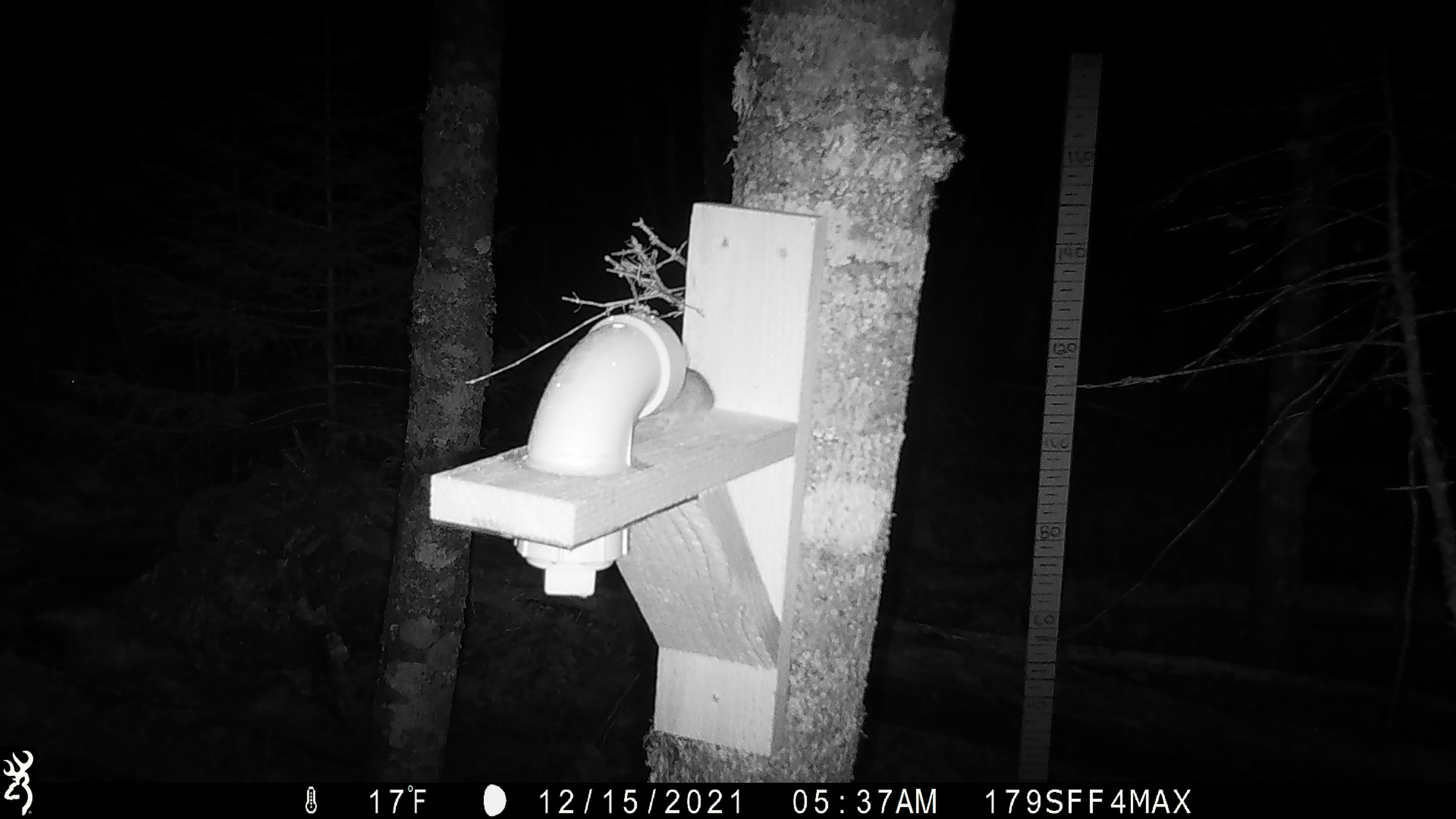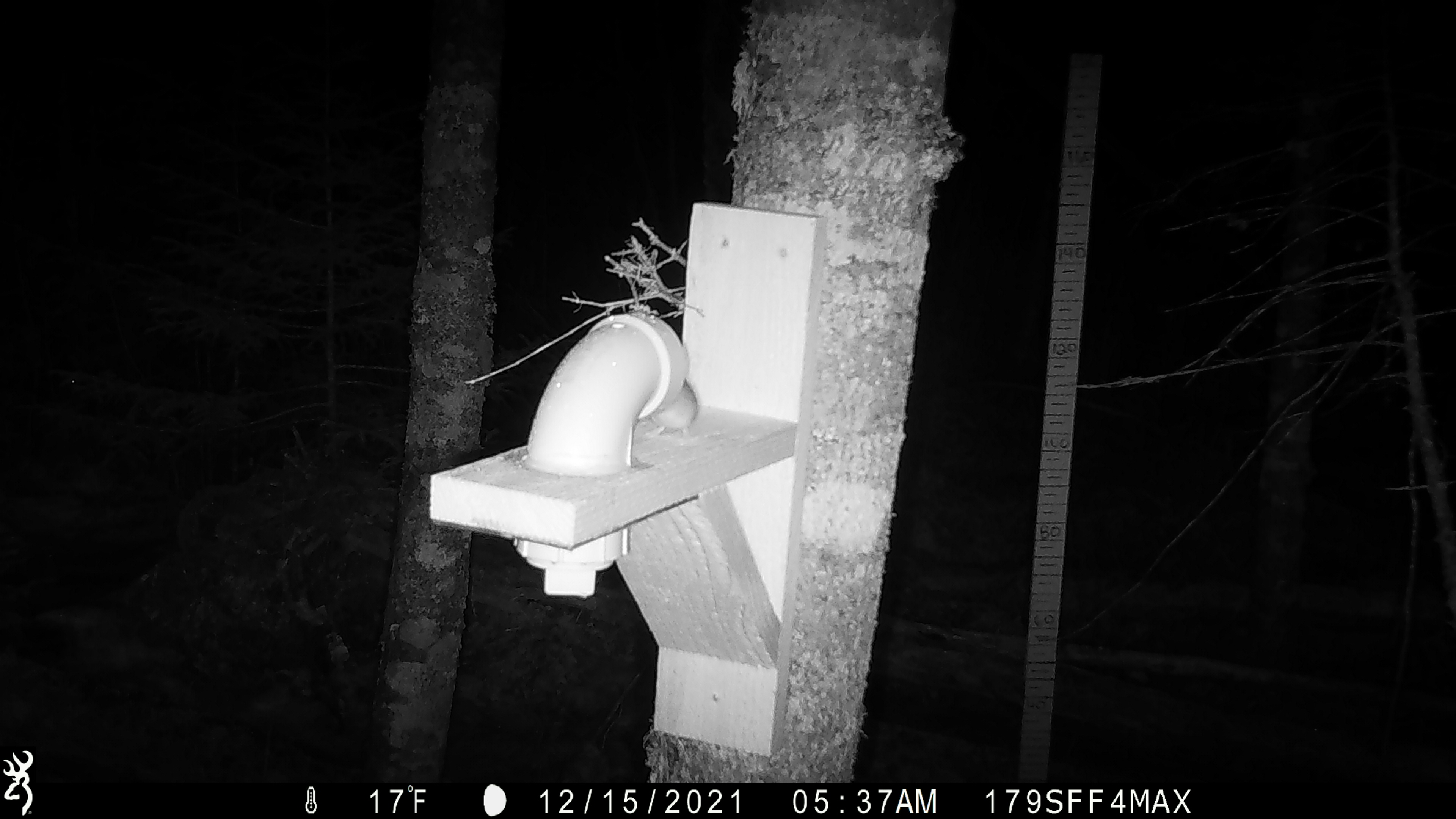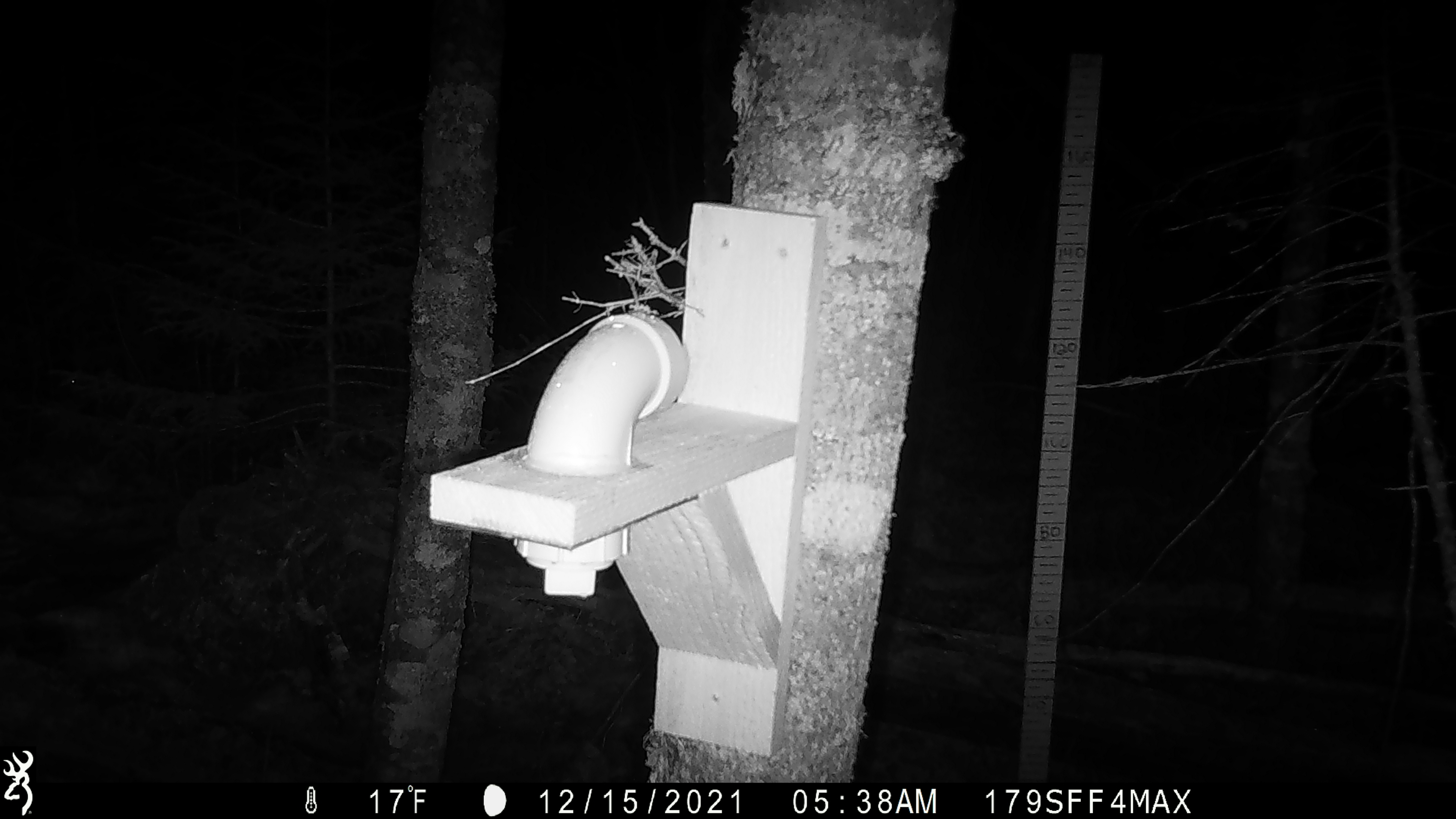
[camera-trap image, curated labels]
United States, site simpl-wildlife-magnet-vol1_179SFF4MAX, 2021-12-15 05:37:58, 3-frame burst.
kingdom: Animalia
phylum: Chordata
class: Mammalia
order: Rodentia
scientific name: Rodentia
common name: mouse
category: mouse sp.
Mouse sp. (mouse) (Rodentia).